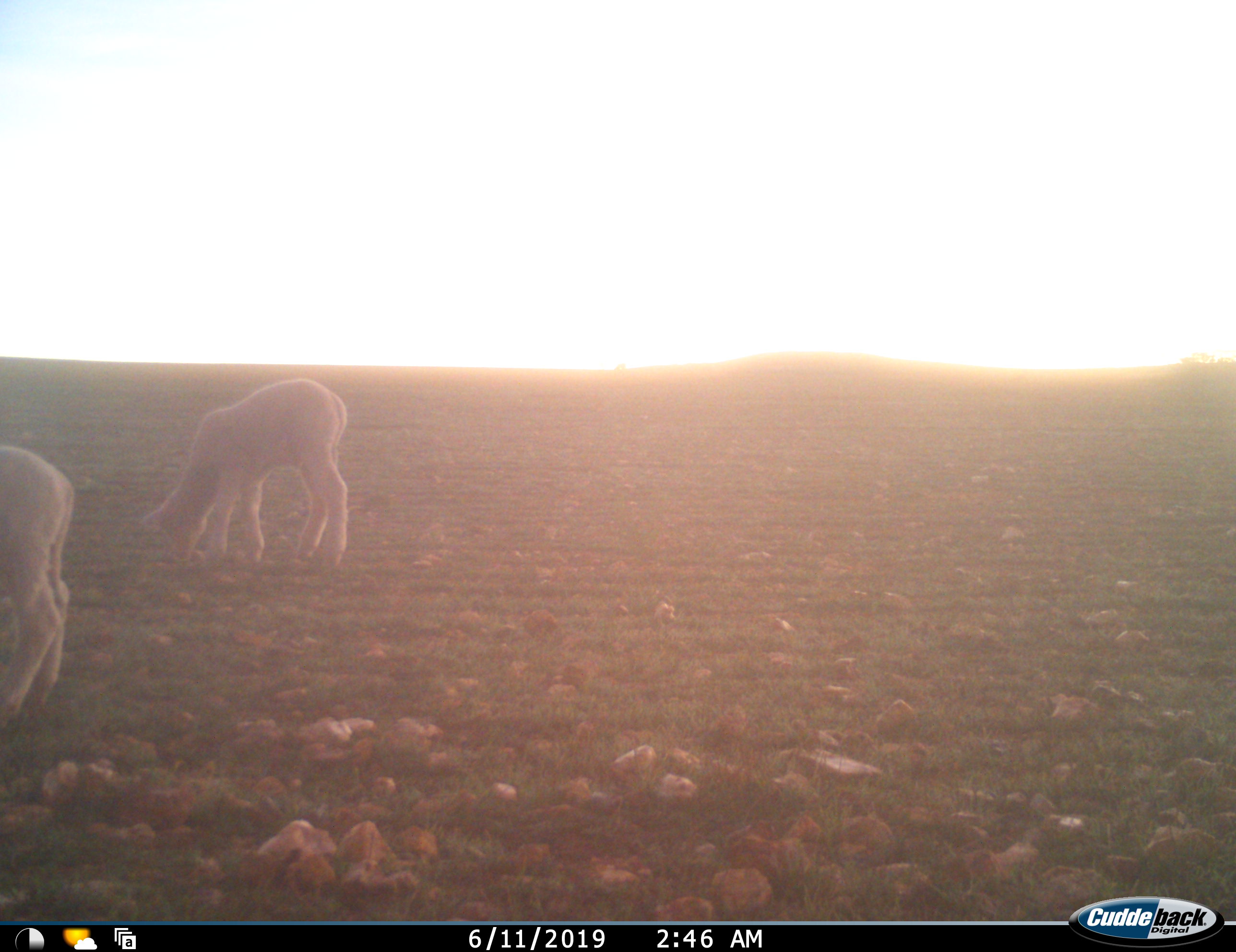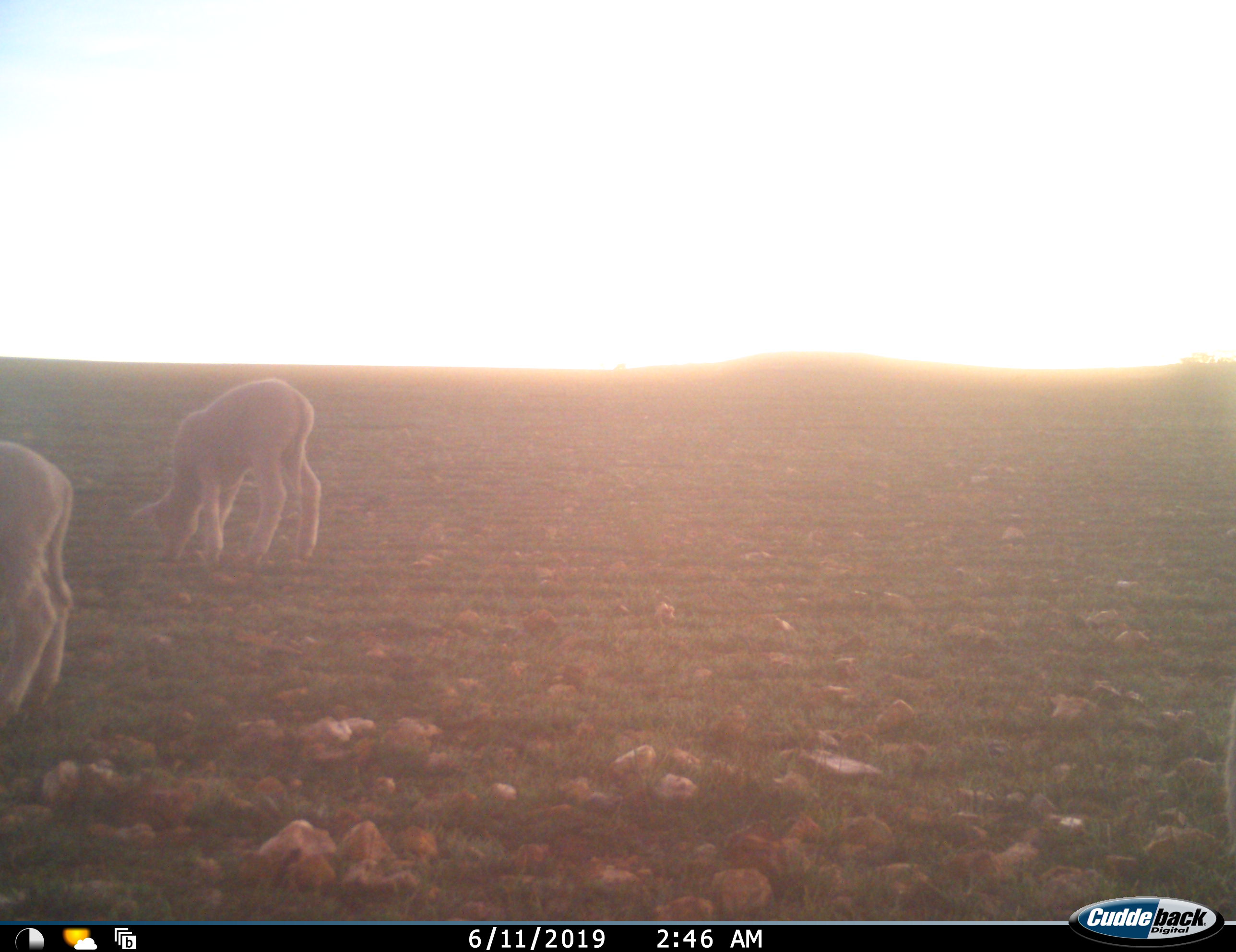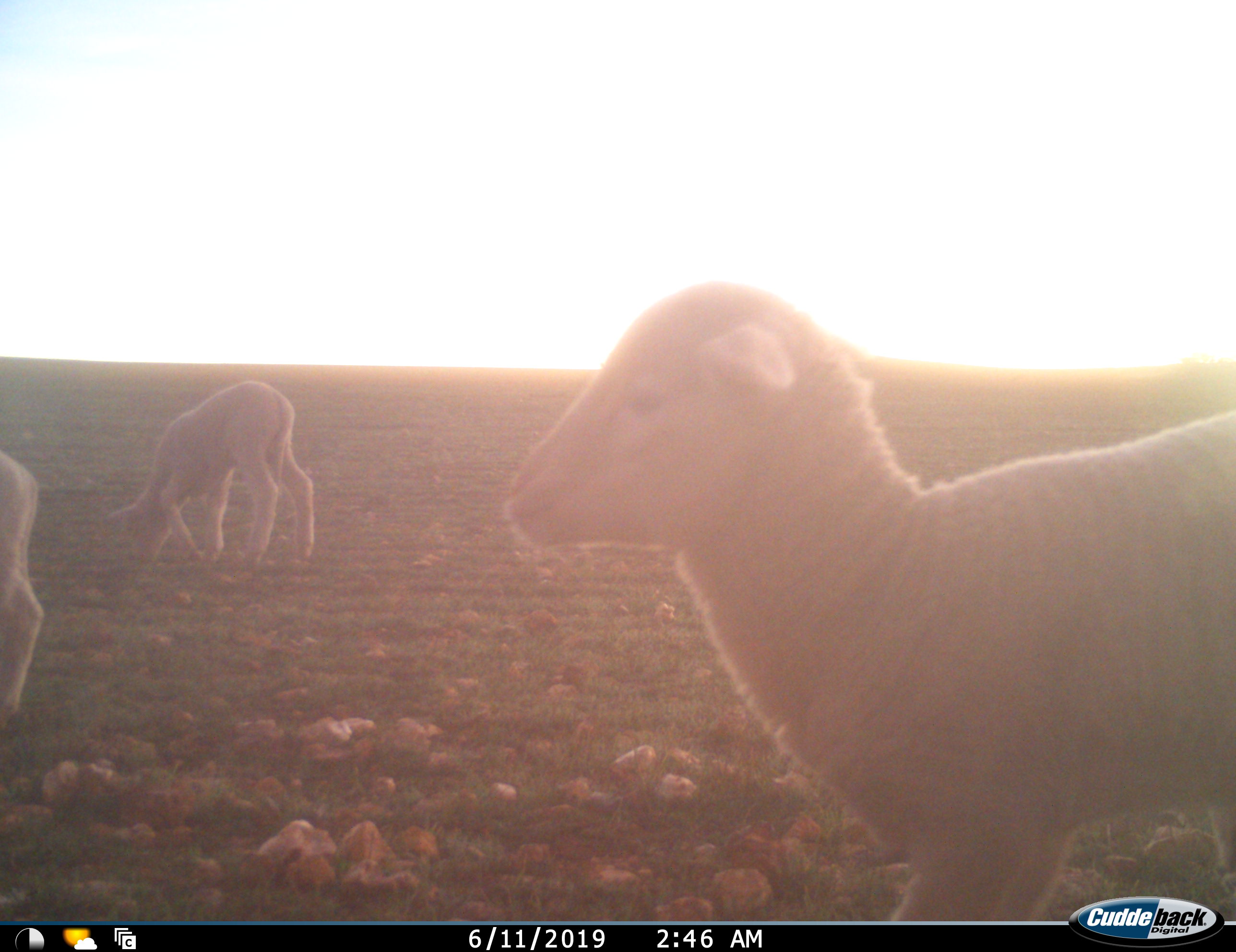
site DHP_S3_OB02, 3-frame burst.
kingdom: Animalia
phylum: Chordata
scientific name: Vertebrata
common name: domestic animal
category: domesticanimal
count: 3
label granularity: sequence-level